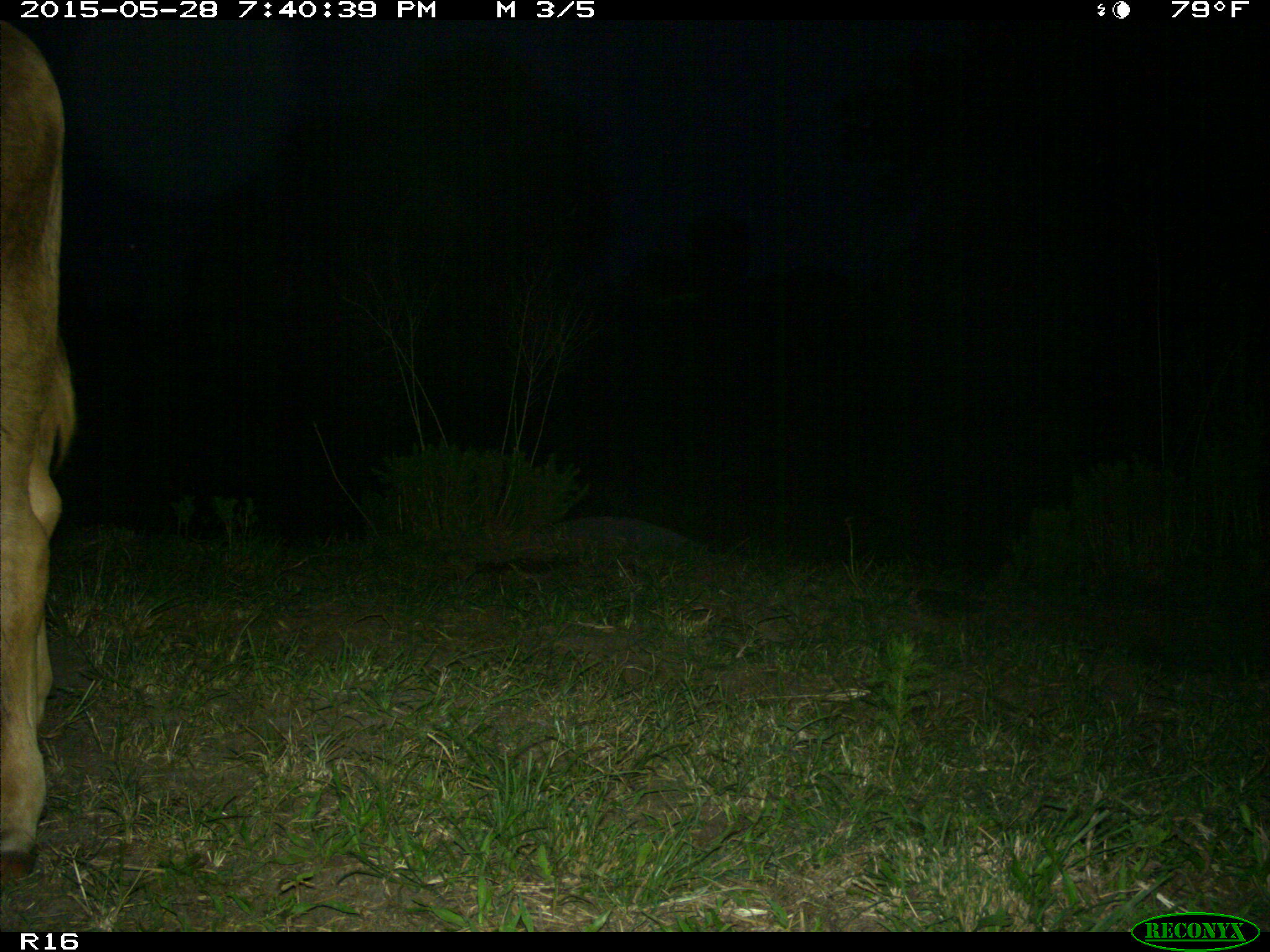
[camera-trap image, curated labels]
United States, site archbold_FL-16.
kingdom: Animalia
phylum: Chordata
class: Mammalia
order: Artiodactyla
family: Bovidae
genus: Bos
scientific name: Bos taurus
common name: domestic cow